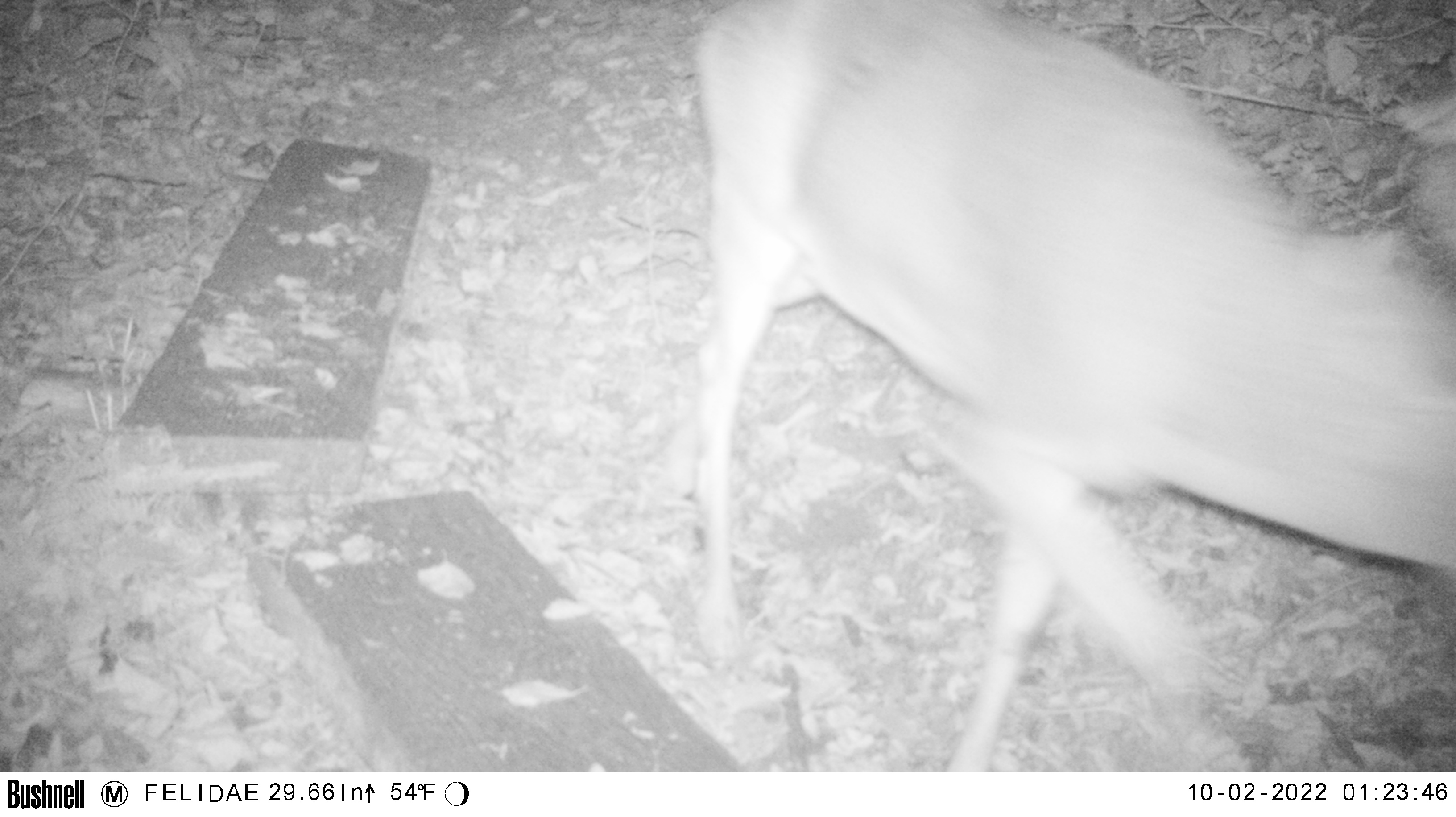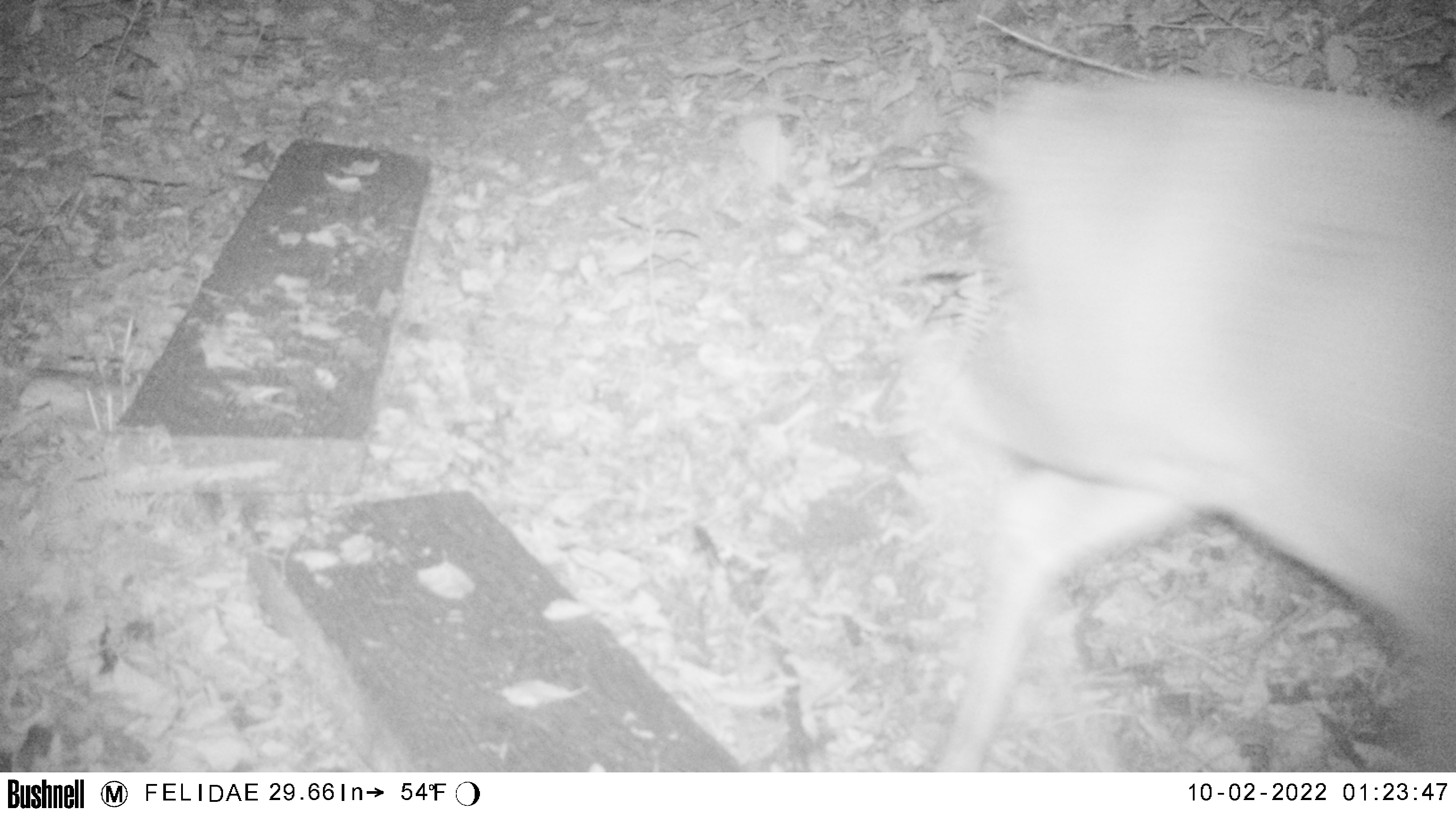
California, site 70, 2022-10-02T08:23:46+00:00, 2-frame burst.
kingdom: Animalia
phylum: Chordata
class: Mammalia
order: Artiodactyla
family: Cervidae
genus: Odocoileus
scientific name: Odocoileus hemionus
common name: mule deer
Mule deer (Odocoileus hemionus).